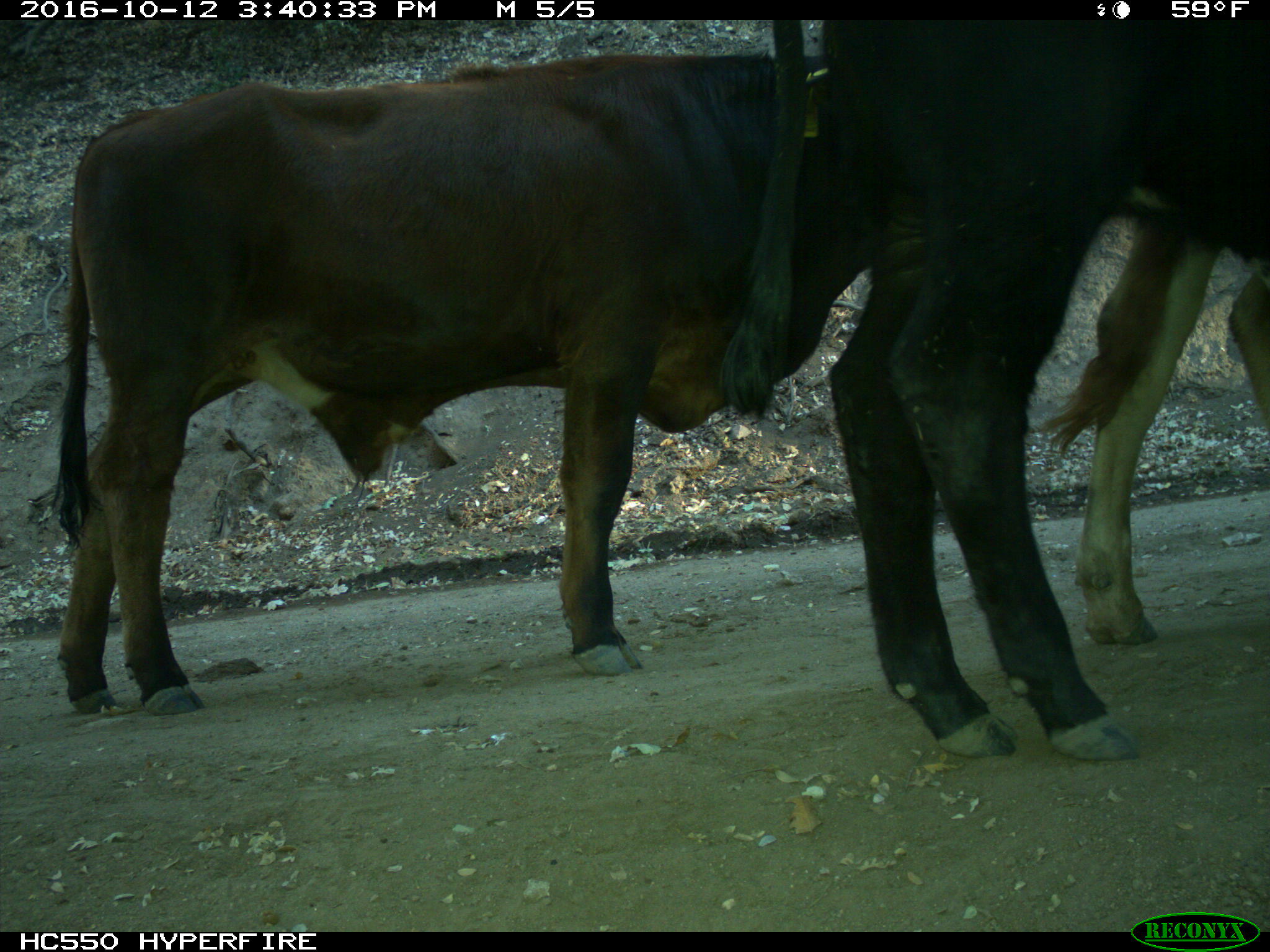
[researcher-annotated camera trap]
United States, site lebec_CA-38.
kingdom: Animalia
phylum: Chordata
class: Mammalia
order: Artiodactyla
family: Bovidae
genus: Bos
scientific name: Bos taurus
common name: domestic cow